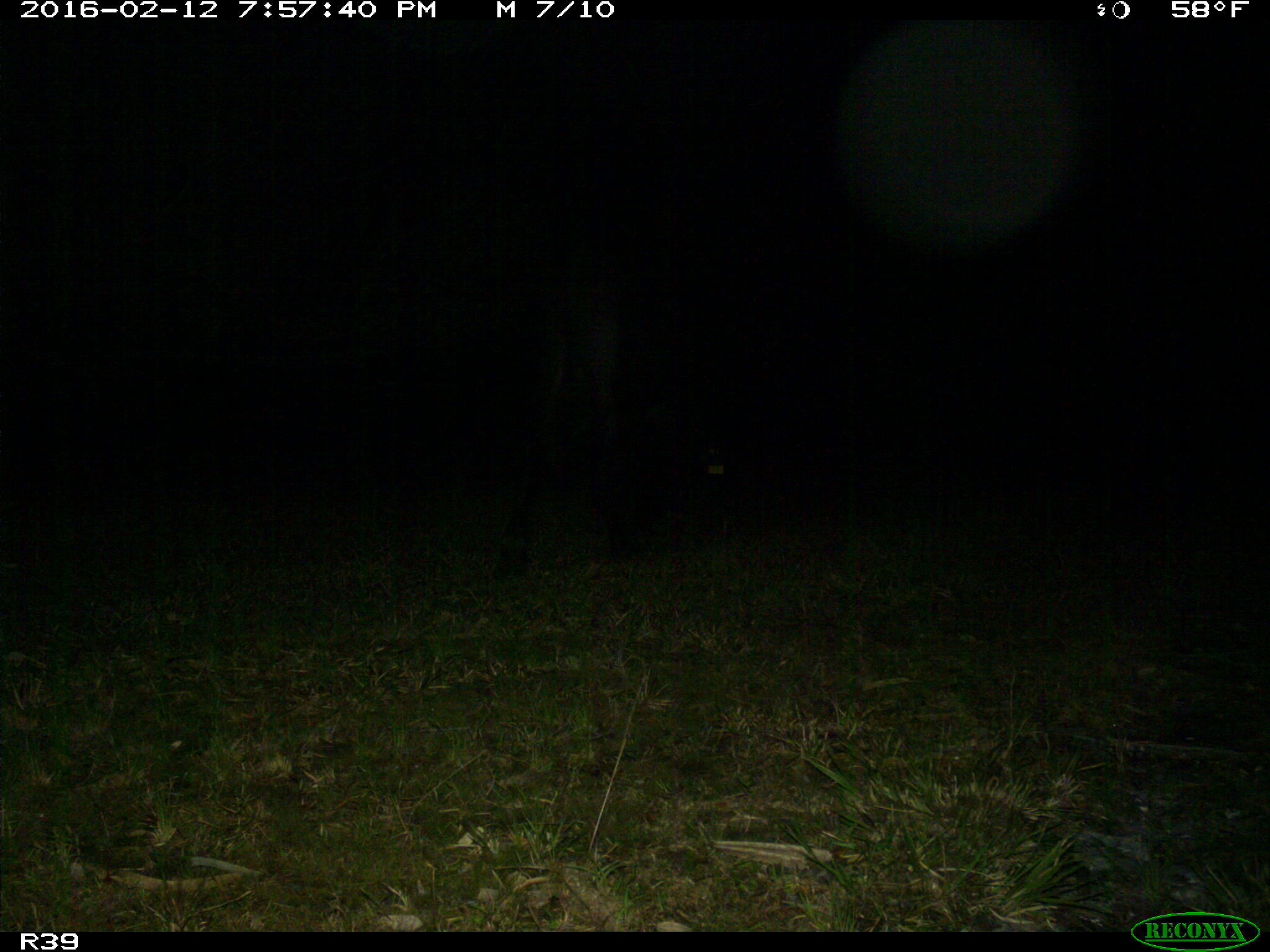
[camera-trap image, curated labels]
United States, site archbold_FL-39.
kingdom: Animalia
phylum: Chordata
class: Mammalia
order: Artiodactyla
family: Suidae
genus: Sus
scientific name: Sus scrofa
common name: wild boar